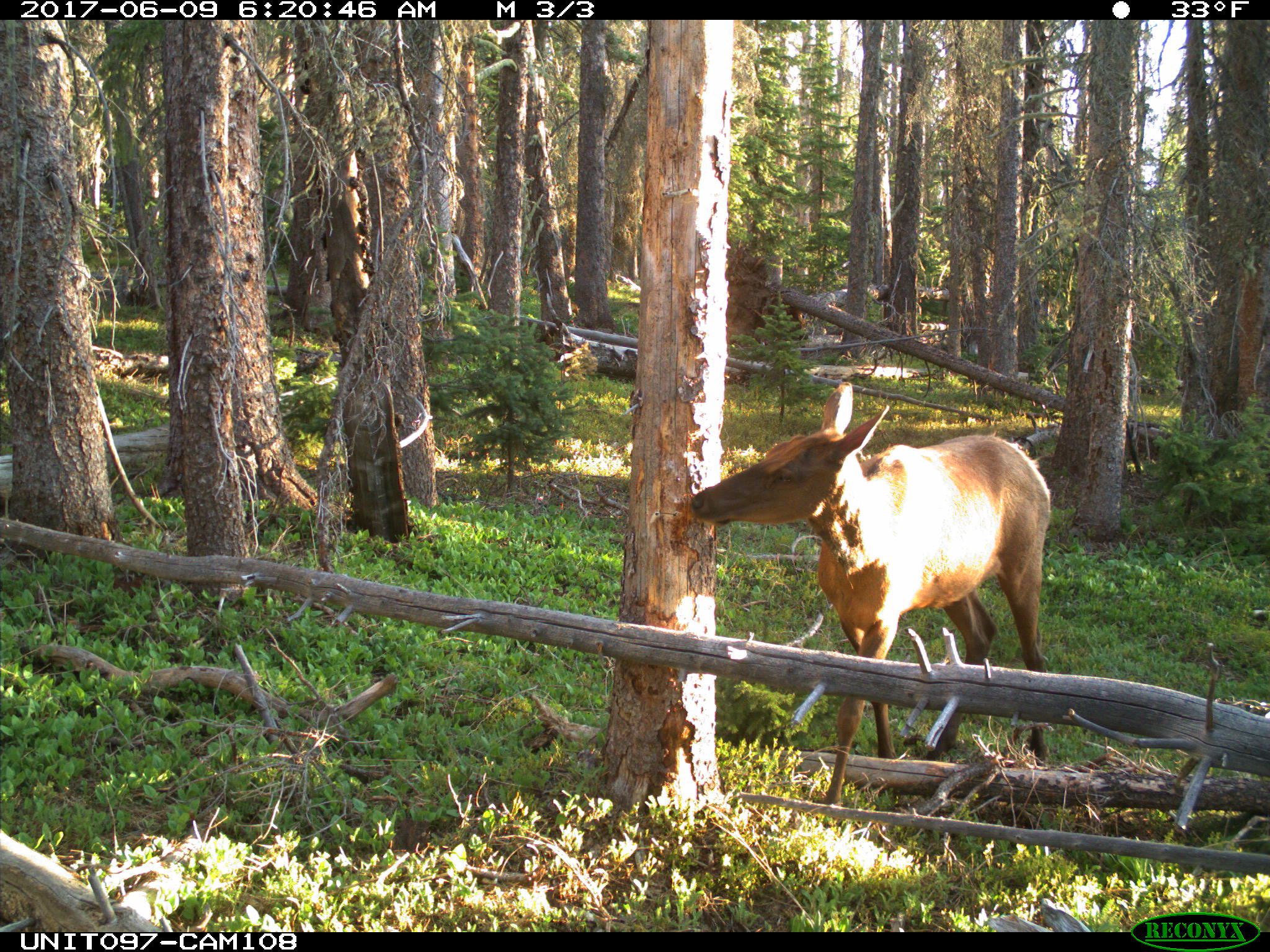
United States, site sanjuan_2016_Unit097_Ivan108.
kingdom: Animalia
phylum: Chordata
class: Mammalia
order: Artiodactyla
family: Cervidae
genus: Cervus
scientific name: Cervus elaphus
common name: red deer